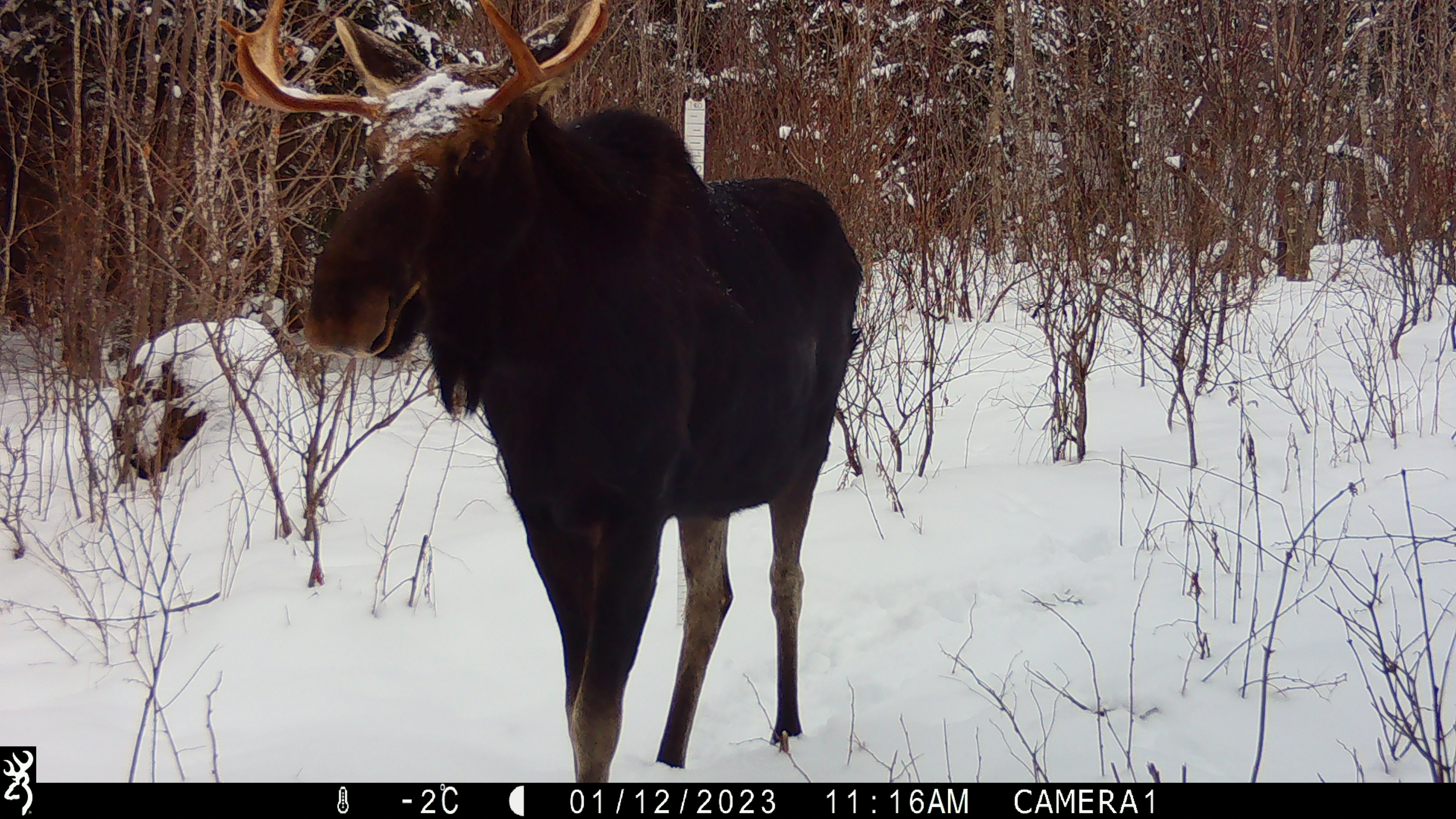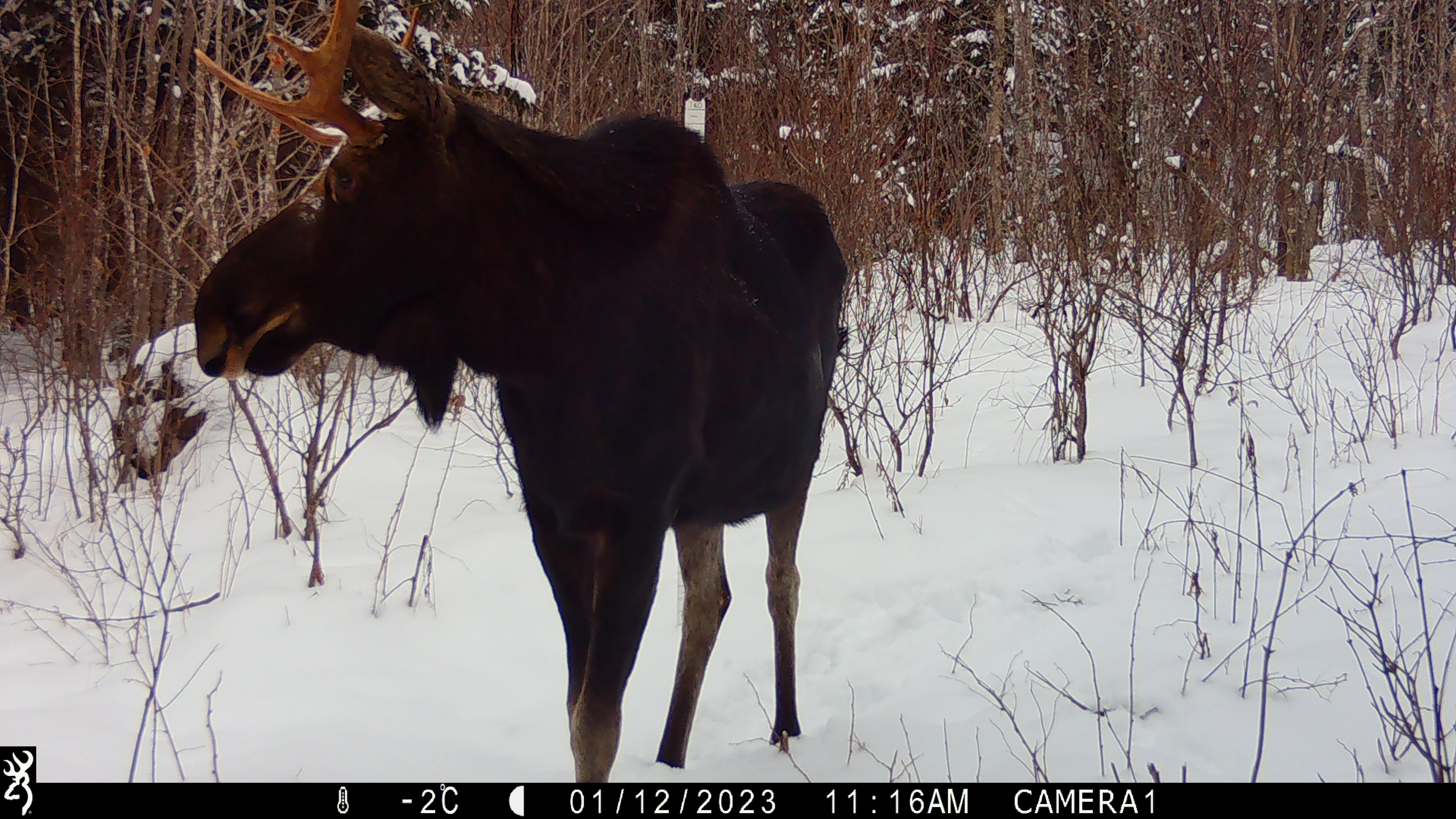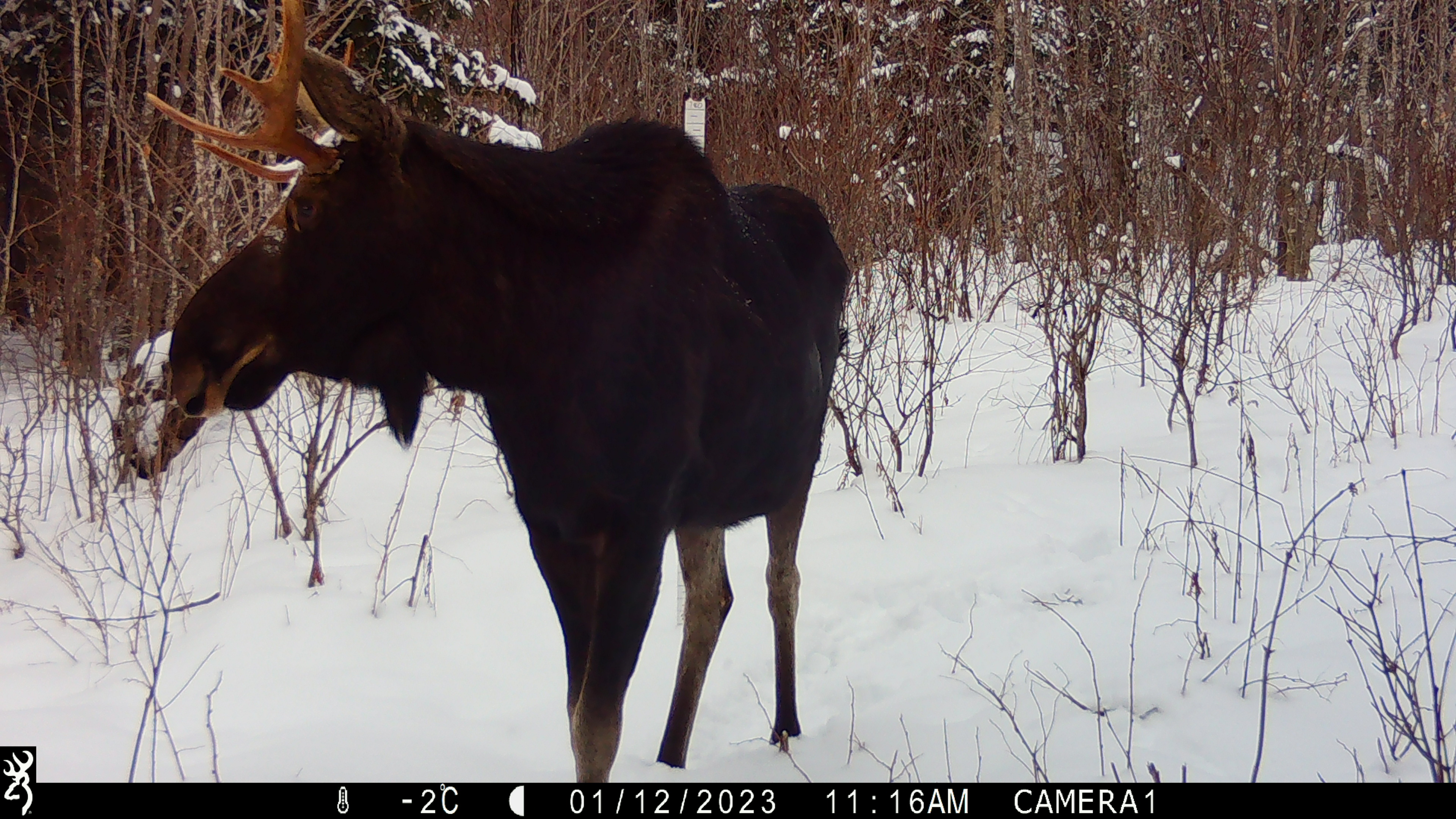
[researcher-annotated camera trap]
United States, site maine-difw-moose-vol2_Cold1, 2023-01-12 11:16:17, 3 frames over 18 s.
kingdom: Animalia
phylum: Chordata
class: Mammalia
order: Artiodactyla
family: Cervidae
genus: Alces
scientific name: Alces alces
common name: moose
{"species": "moose (Alces alces)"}